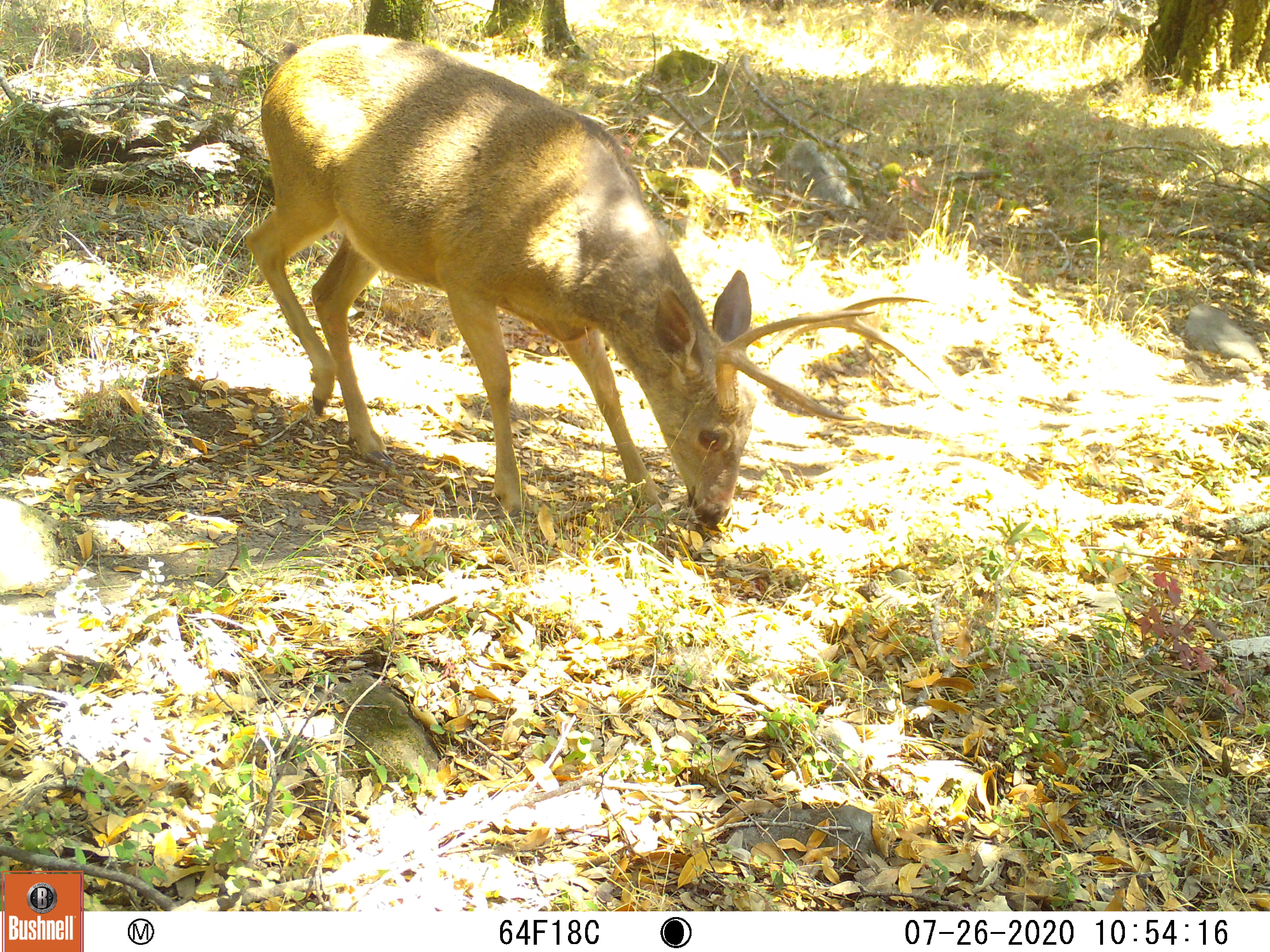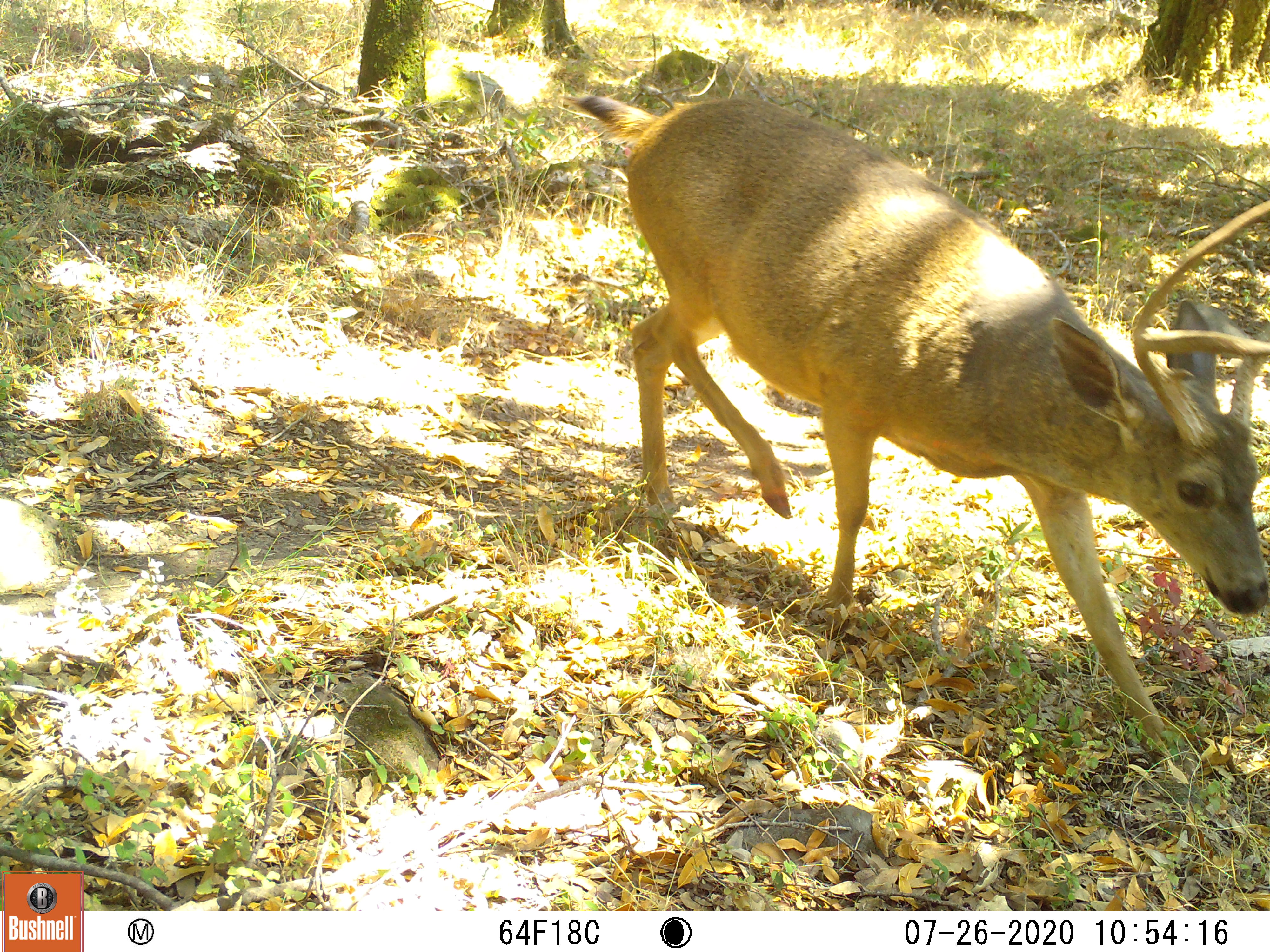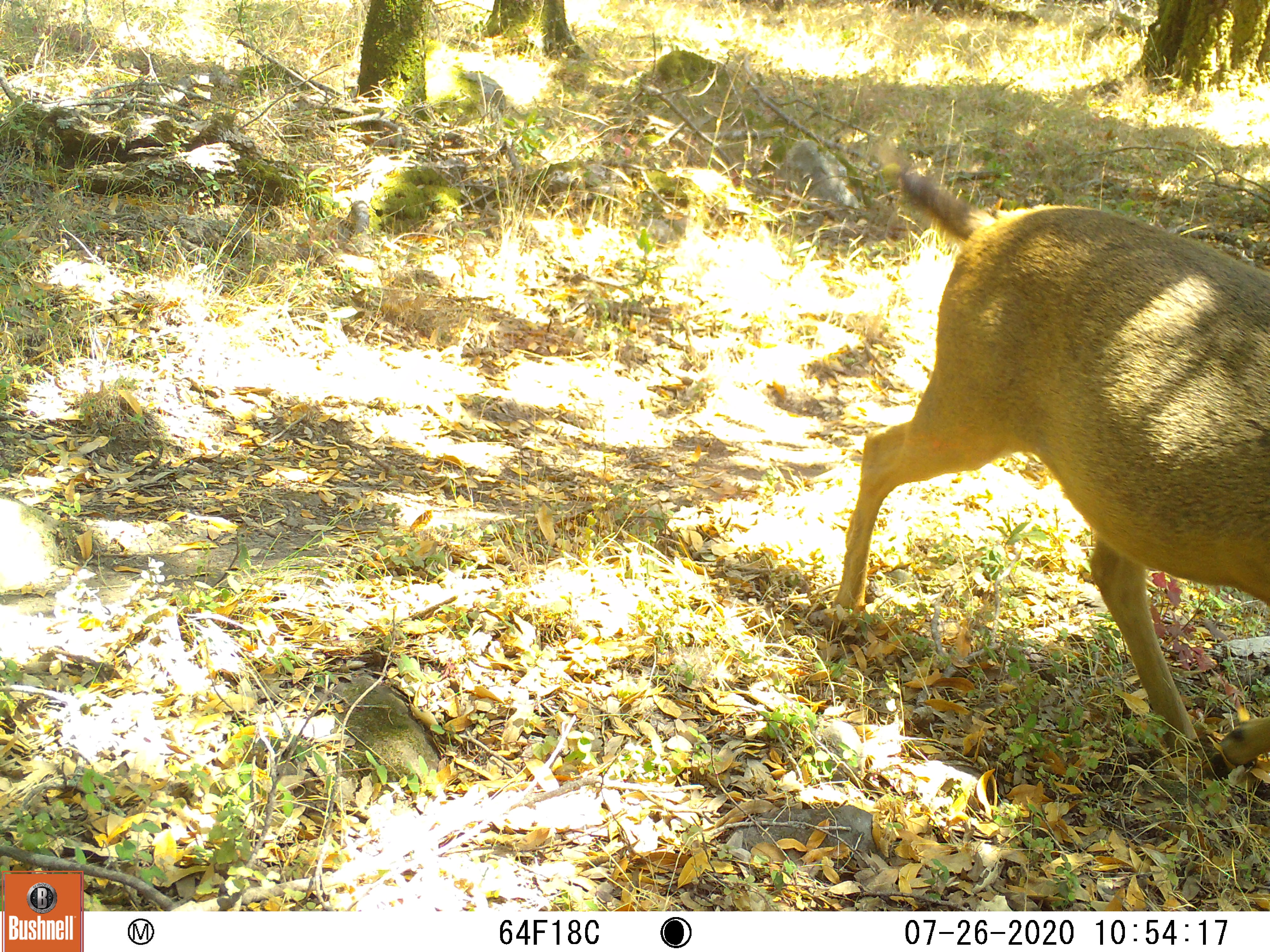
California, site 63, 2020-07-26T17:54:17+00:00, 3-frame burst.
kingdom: Animalia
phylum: Chordata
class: Mammalia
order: Artiodactyla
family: Cervidae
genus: Odocoileus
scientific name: Odocoileus hemionus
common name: mule deer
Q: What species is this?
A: Mule deer (Odocoileus hemionus).